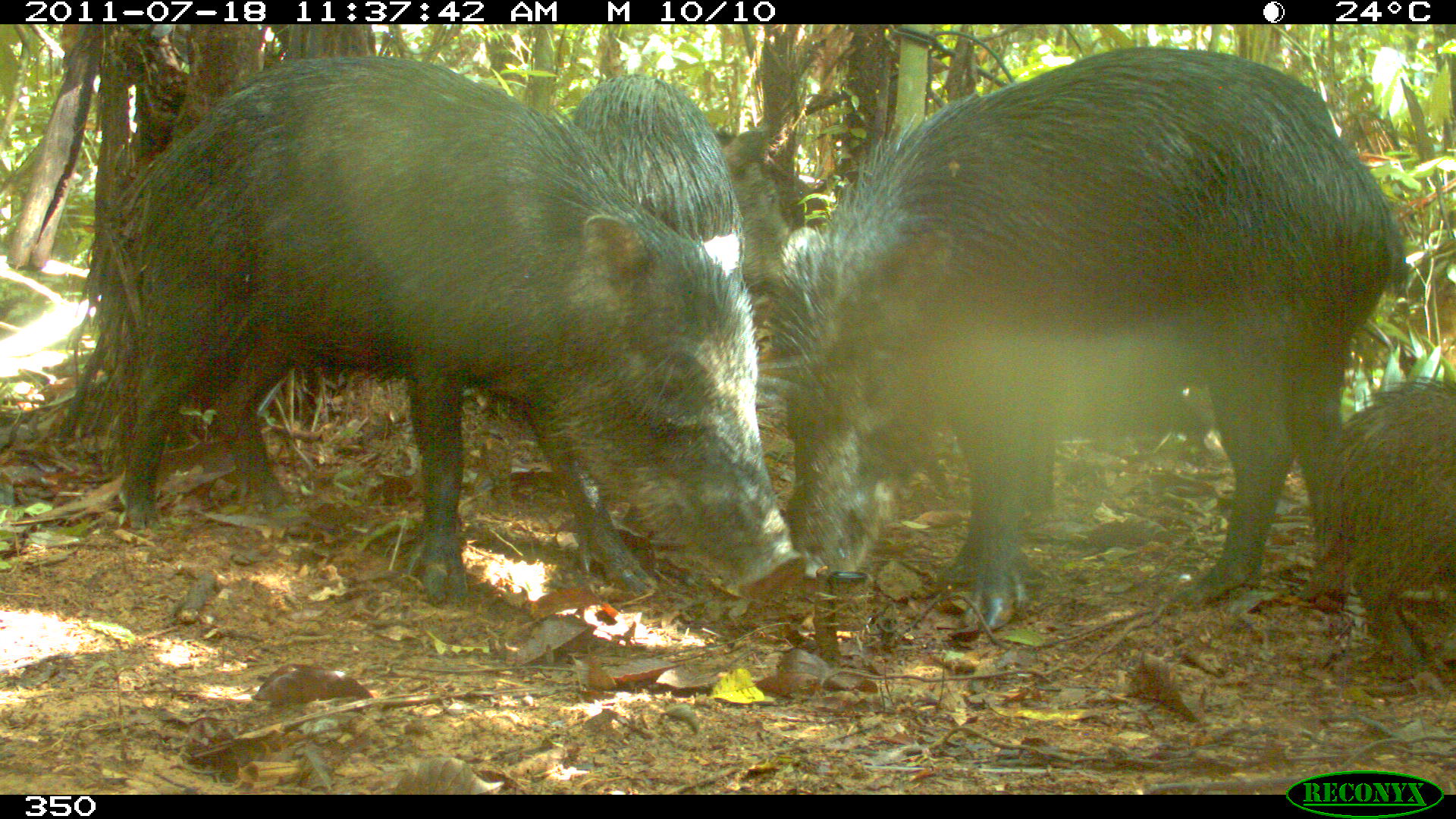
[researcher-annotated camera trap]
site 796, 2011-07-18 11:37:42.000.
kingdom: Animalia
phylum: Chordata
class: Mammalia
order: Artiodactyla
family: Tayassuidae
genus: Tayassu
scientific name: Tayassu pecari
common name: white-lipped peccary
Tayassu pecari (white-lipped peccary).